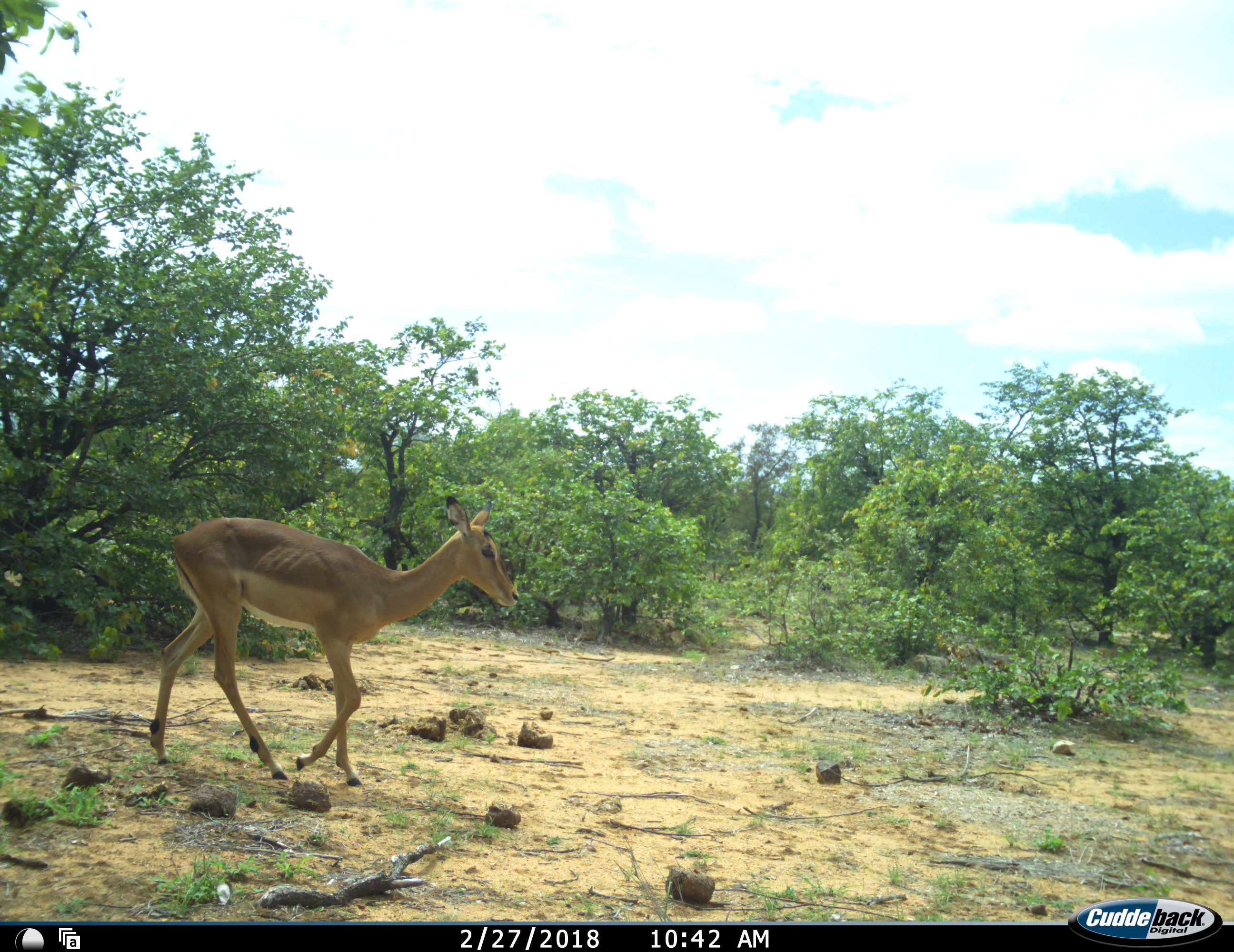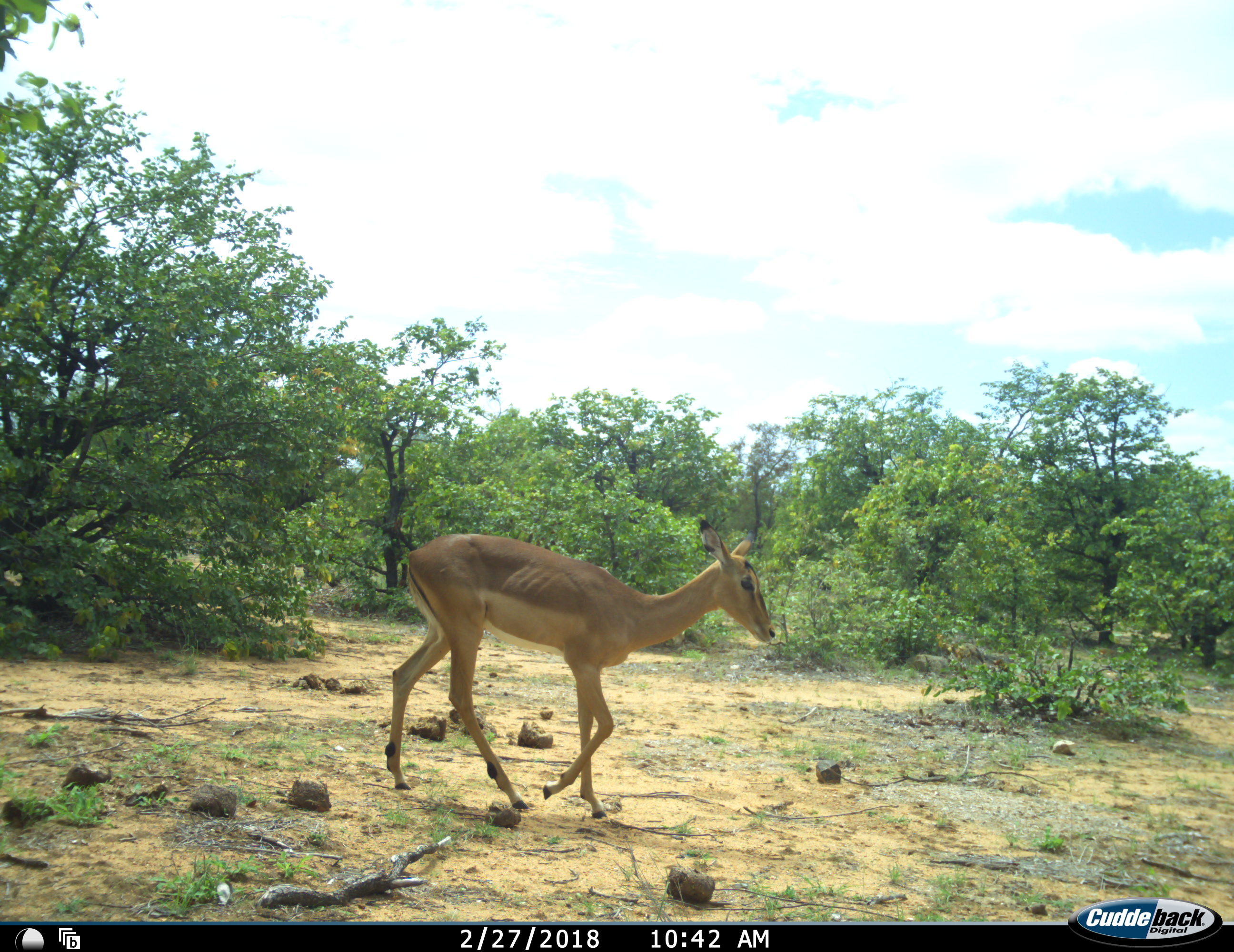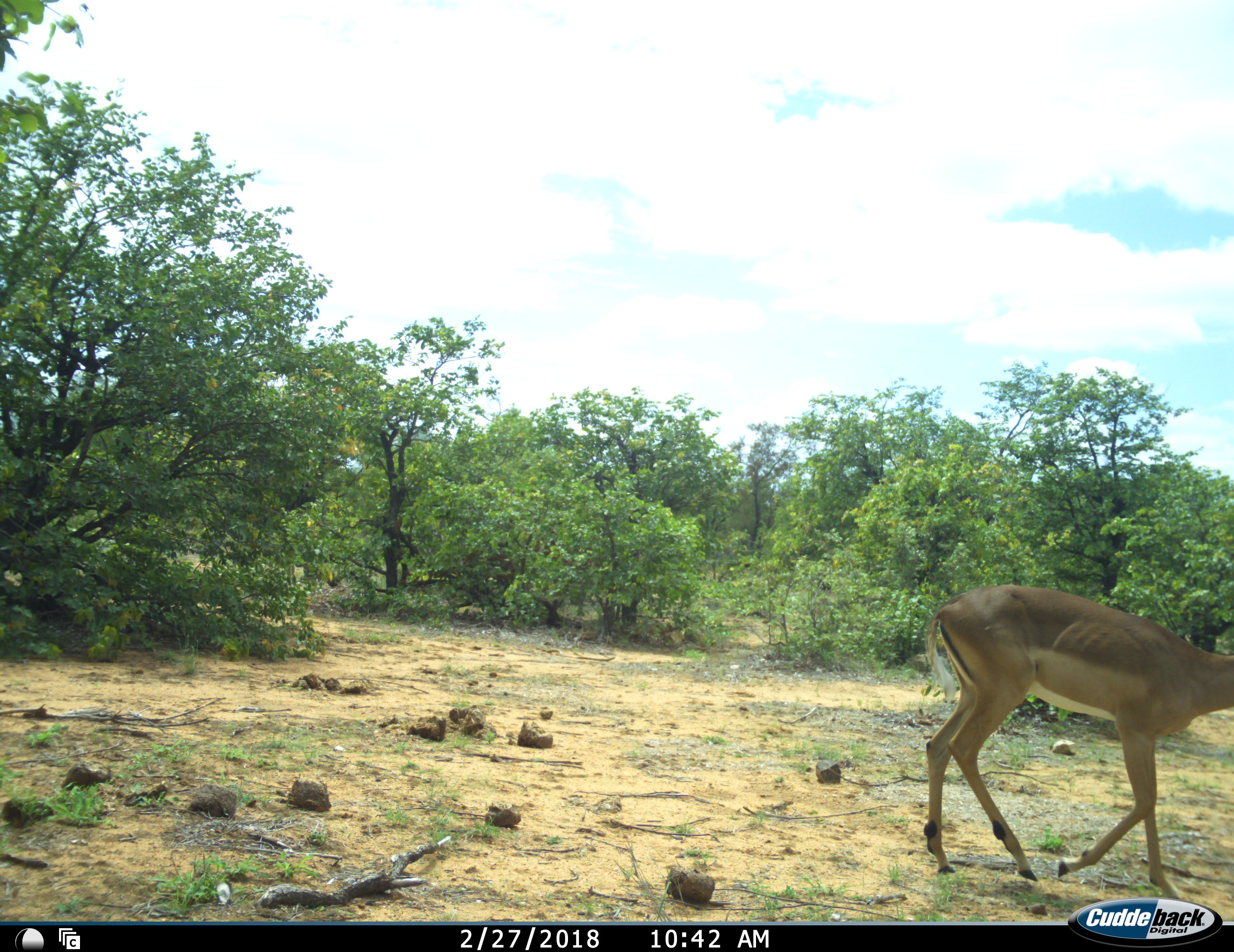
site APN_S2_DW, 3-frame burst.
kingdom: Animalia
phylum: Chordata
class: Mammalia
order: Artiodactyla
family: Bovidae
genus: Aepyceros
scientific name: Aepyceros melampus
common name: impala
Impala (Aepyceros melampus), count 1. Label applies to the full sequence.